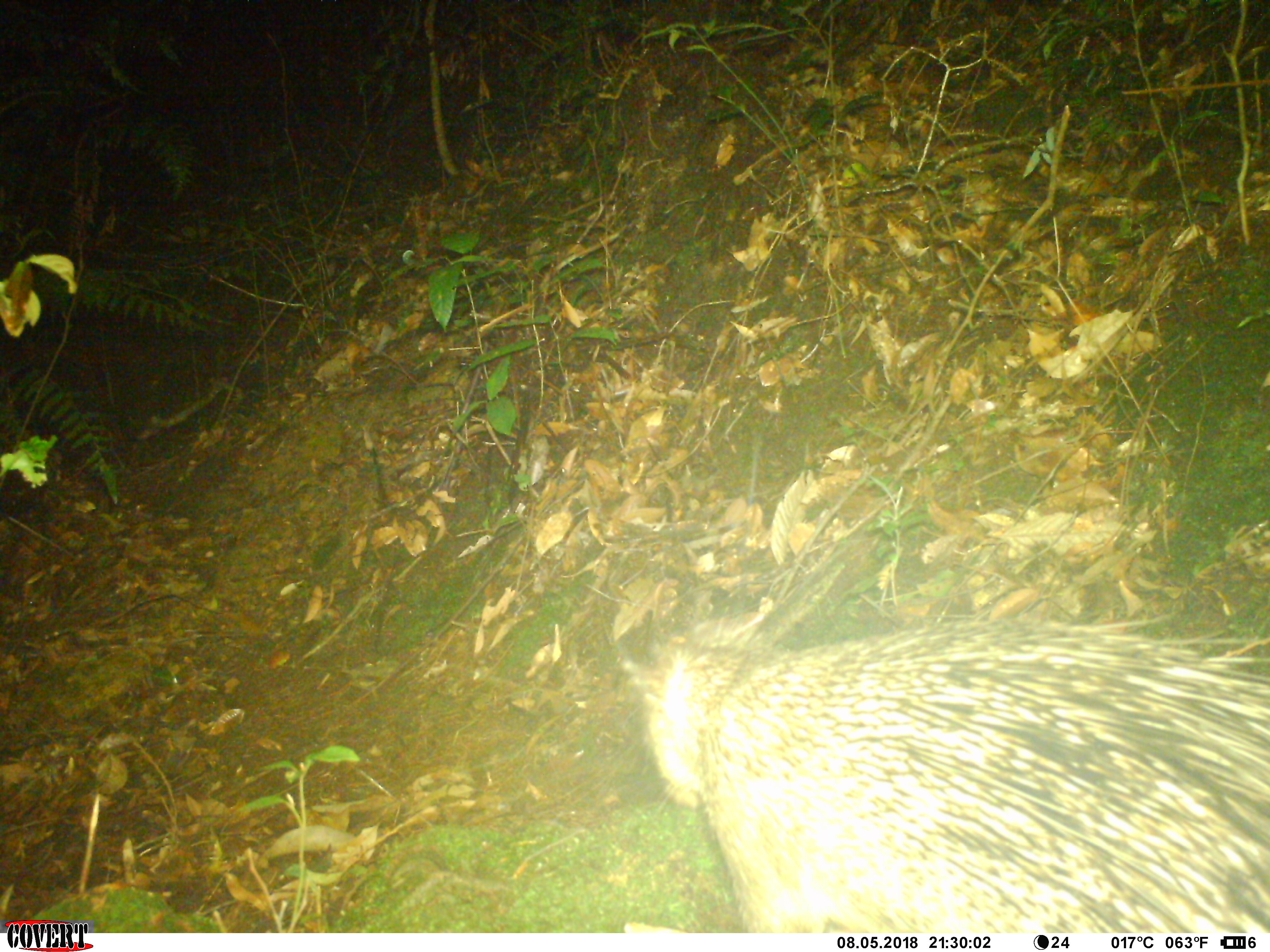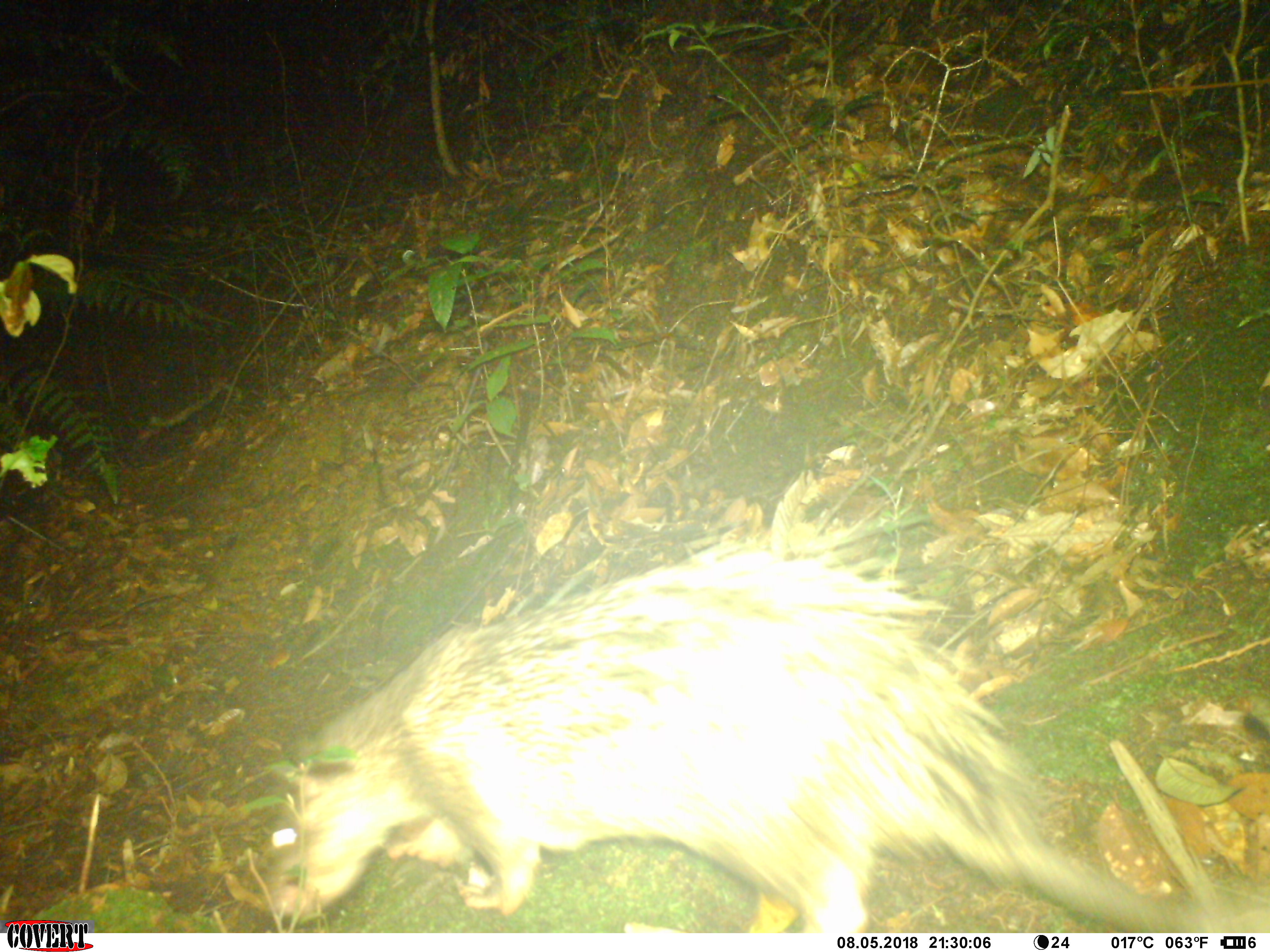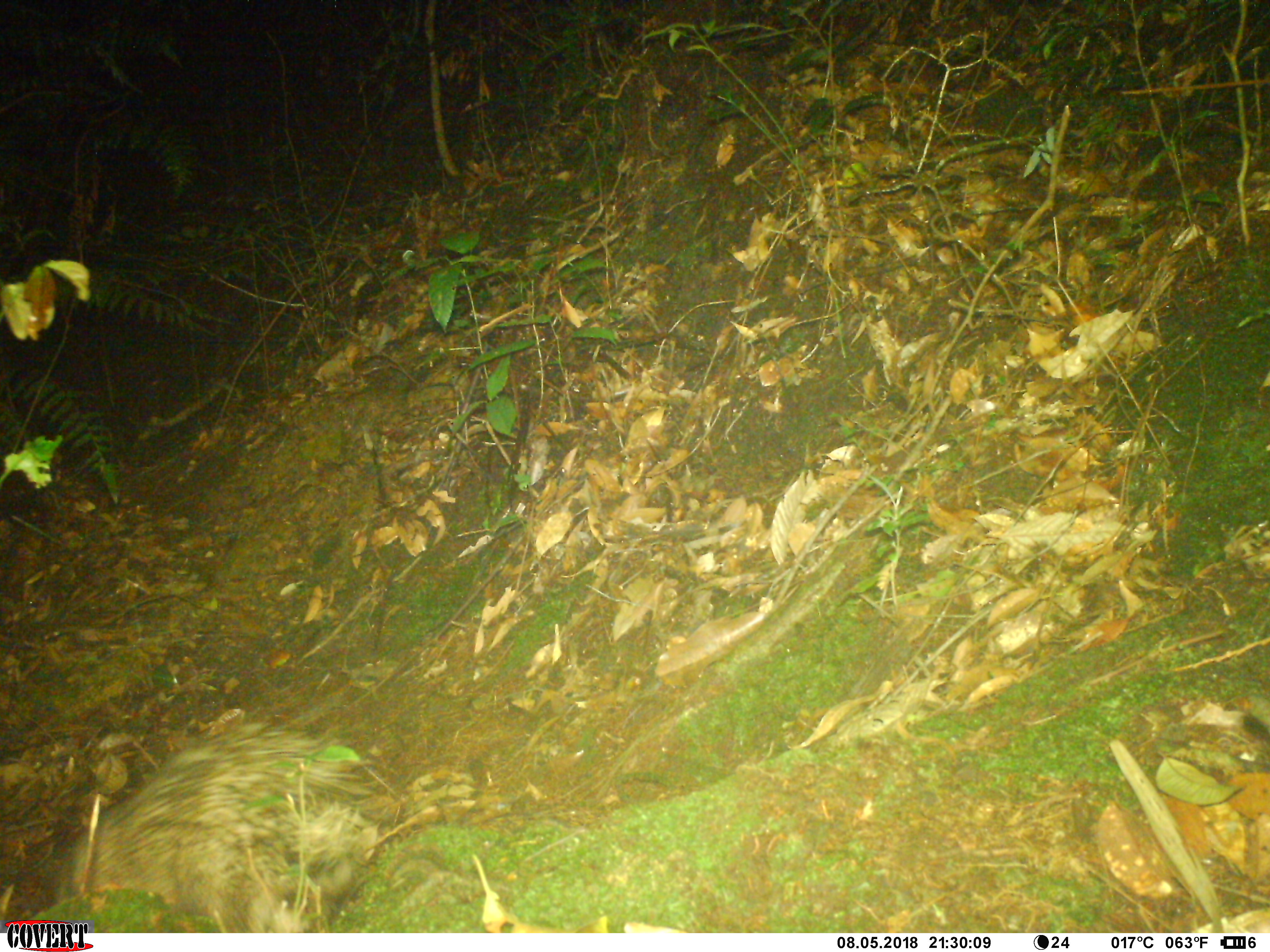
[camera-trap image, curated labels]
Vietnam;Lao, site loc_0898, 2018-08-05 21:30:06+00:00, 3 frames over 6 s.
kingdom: Animalia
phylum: Chordata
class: Mammalia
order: Rodentia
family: Hystricidae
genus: Atherurus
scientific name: Atherurus macrourus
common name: asiatic brush-tailed porcupine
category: asiatic brush tailed porcupine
Asiatic brush tailed porcupine (asiatic brush-tailed porcupine) (Atherurus macrourus). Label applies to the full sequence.